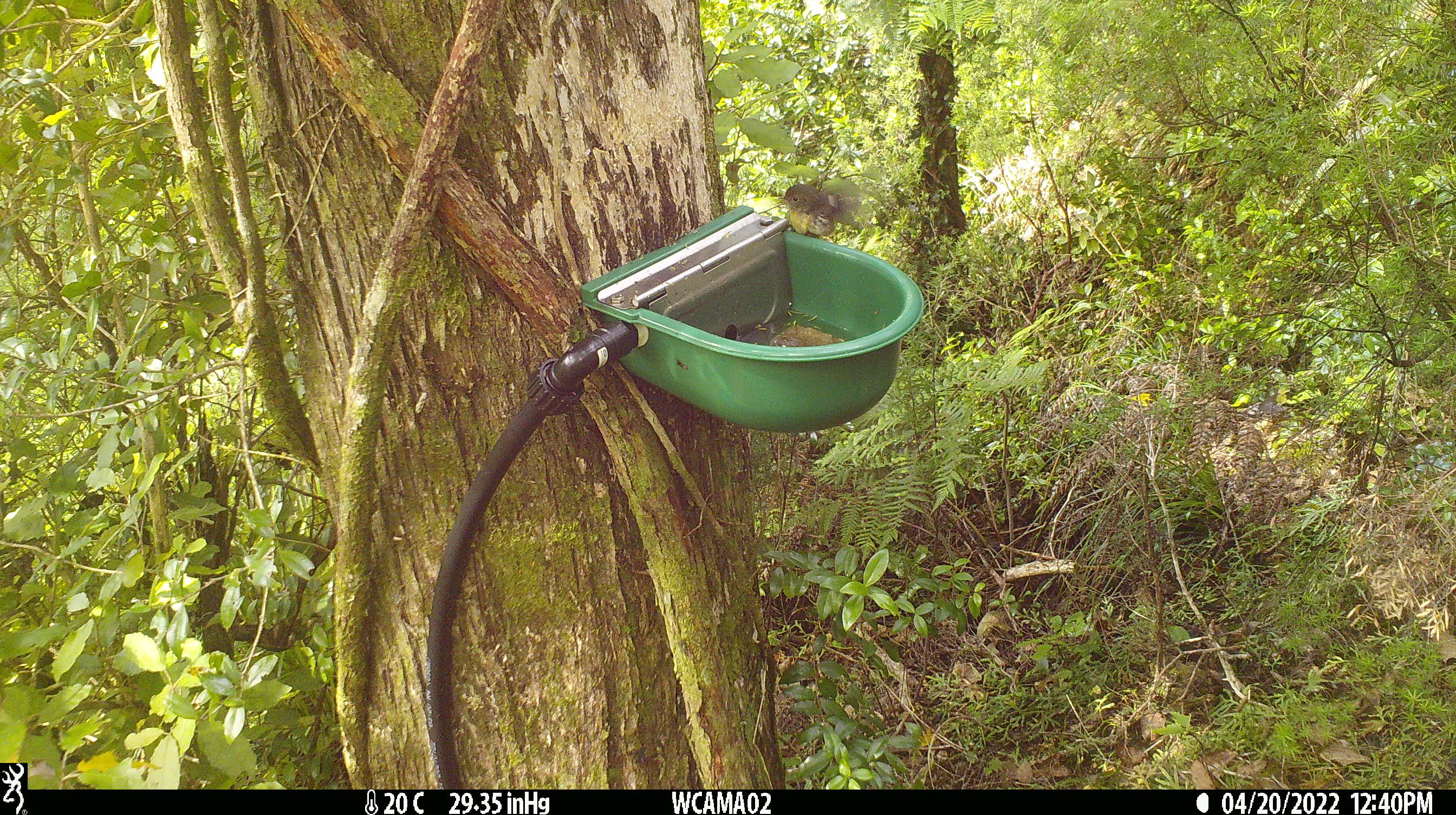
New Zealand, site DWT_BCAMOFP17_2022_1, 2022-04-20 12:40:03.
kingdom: Animalia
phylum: Chordata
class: Aves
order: Passeriformes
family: Petroicidae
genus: Petroica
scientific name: Petroica macrocephala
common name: tomtit